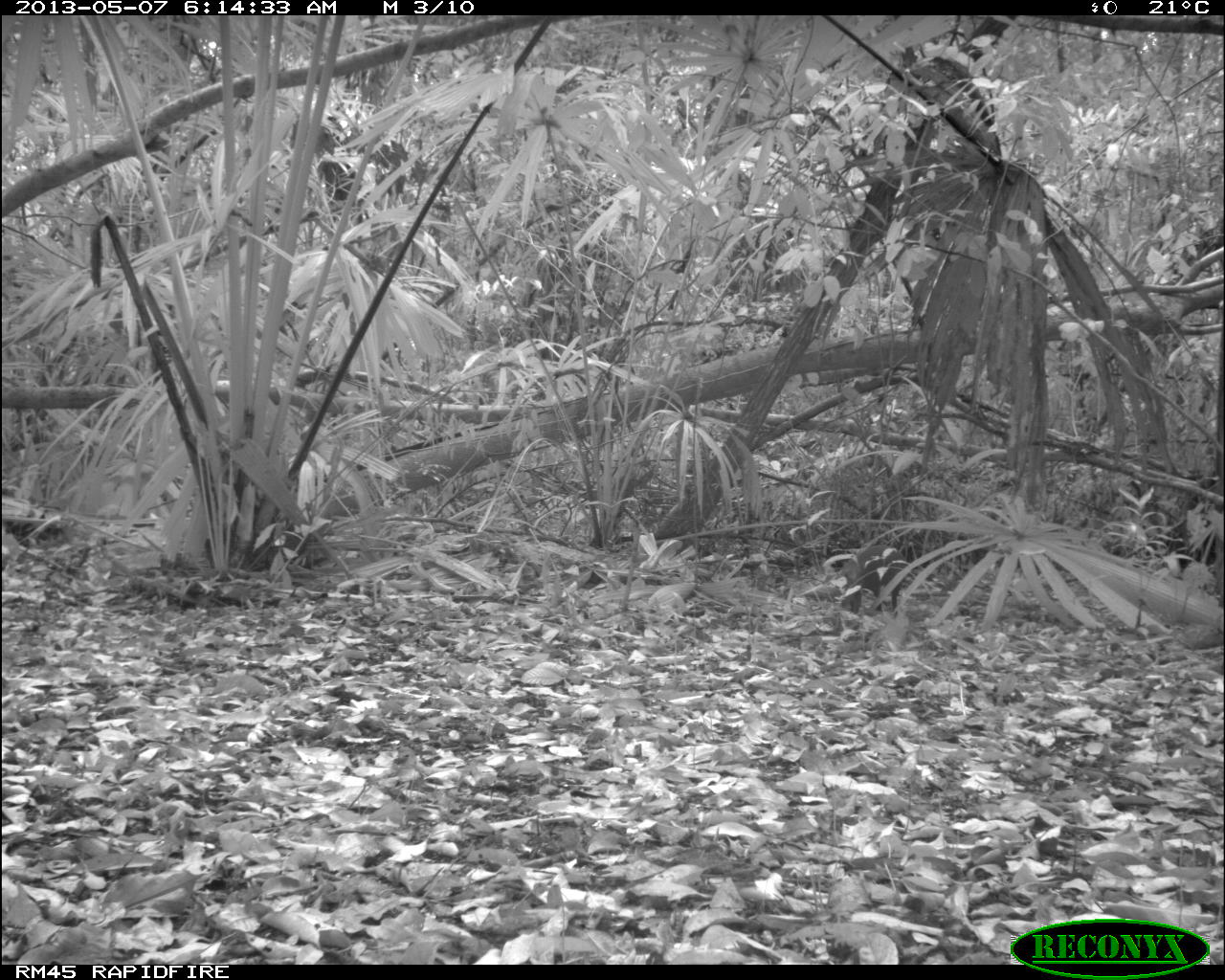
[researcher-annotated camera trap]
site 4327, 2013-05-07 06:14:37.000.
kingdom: Animalia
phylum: Chordata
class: Mammalia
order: Rodentia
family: Dasyproctidae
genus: Dasyprocta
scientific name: Dasyprocta punctata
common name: central american agouti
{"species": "Dasyprocta punctata (central american agouti)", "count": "1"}